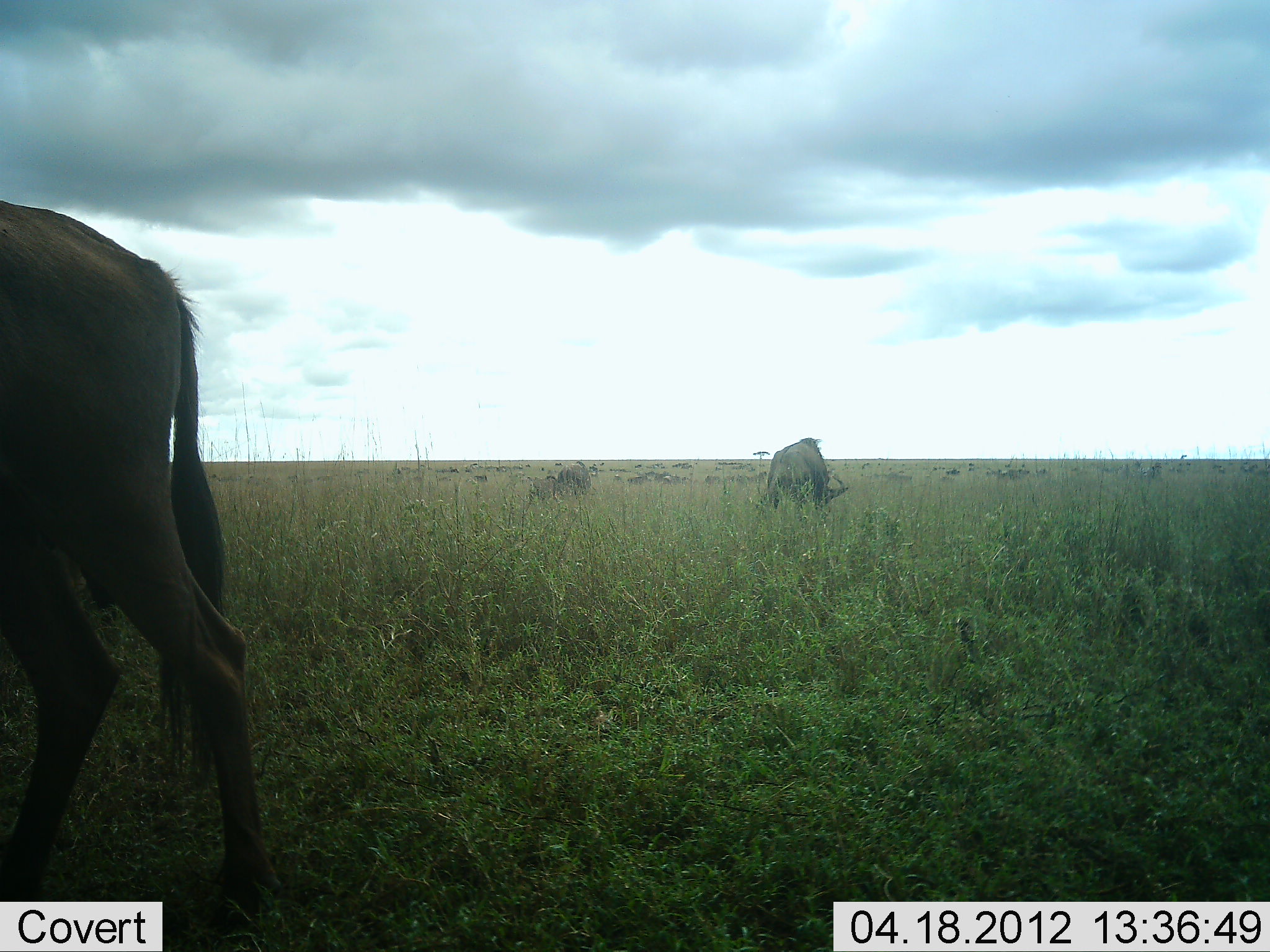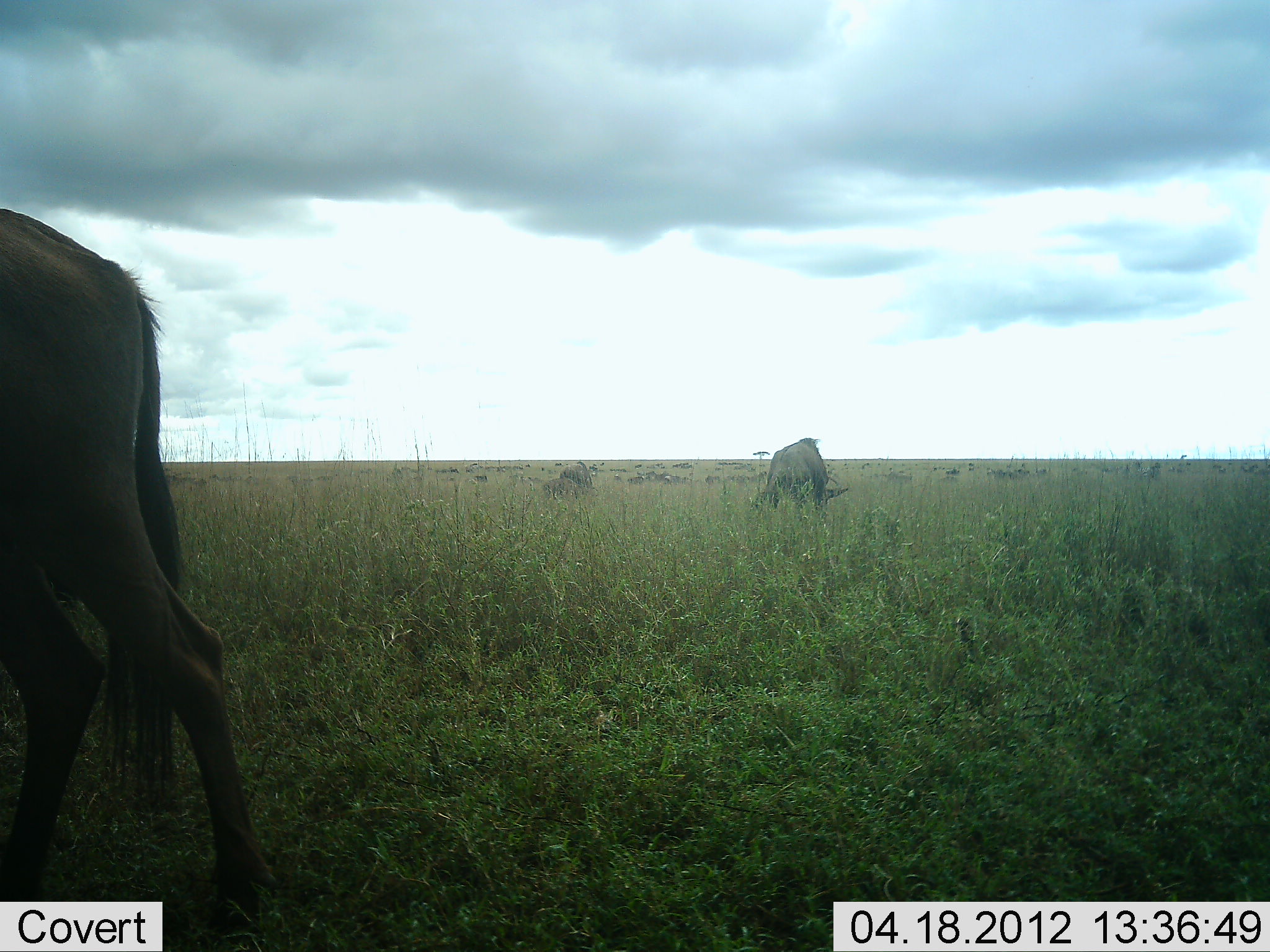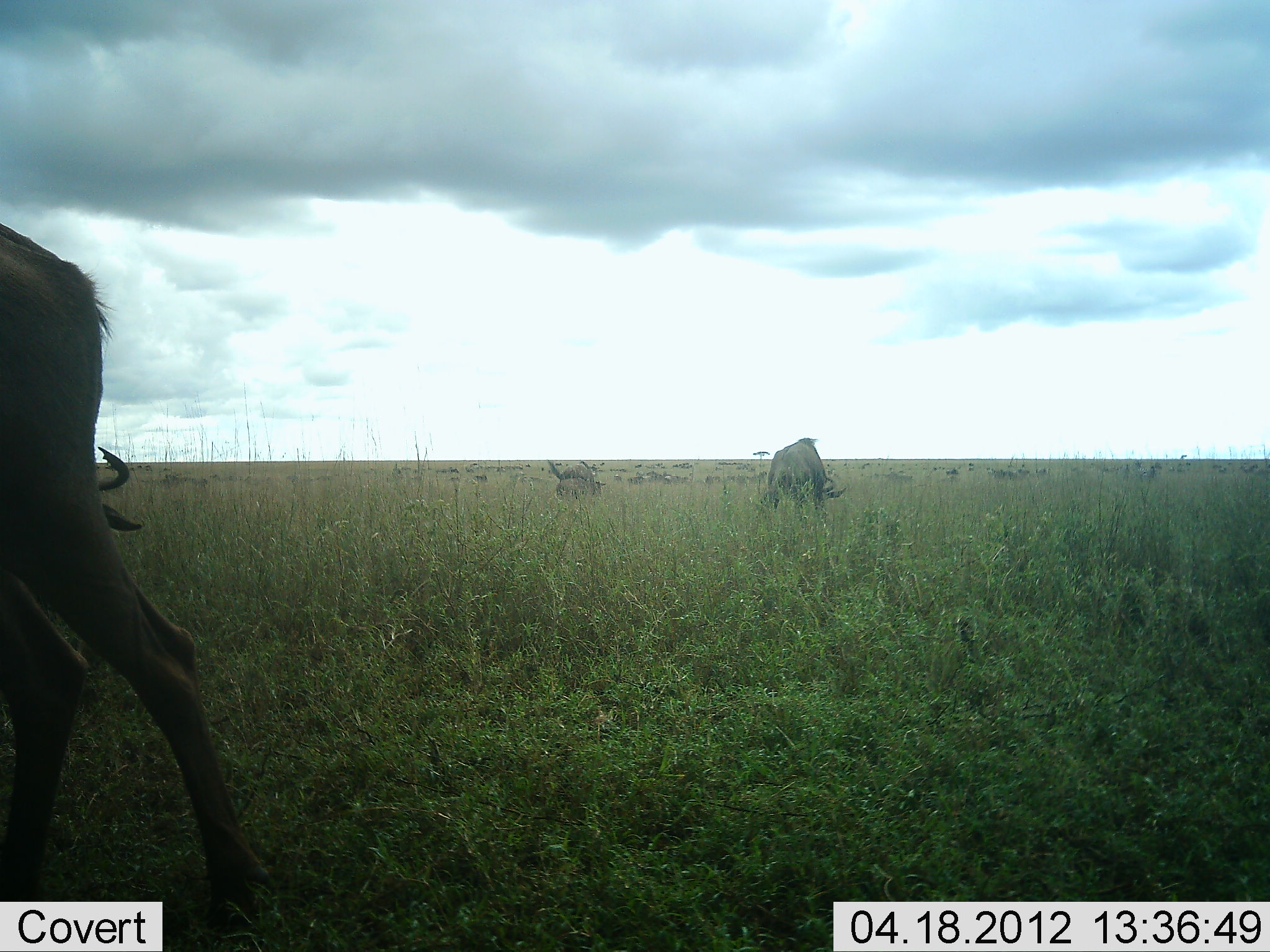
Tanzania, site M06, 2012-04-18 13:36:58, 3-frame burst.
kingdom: Animalia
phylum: Chordata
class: Mammalia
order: Artiodactyla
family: Bovidae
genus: Connochaetes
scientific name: Connochaetes taurinus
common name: blue wildebeest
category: wildebeest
Wildebeest (blue wildebeest) (Connochaetes taurinus), count 11-50. Behavior (volunteer vote fractions): standing 62%, resting 0%, moving 38%, interacting 0%. Young present (vote fraction): 0%. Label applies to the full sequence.